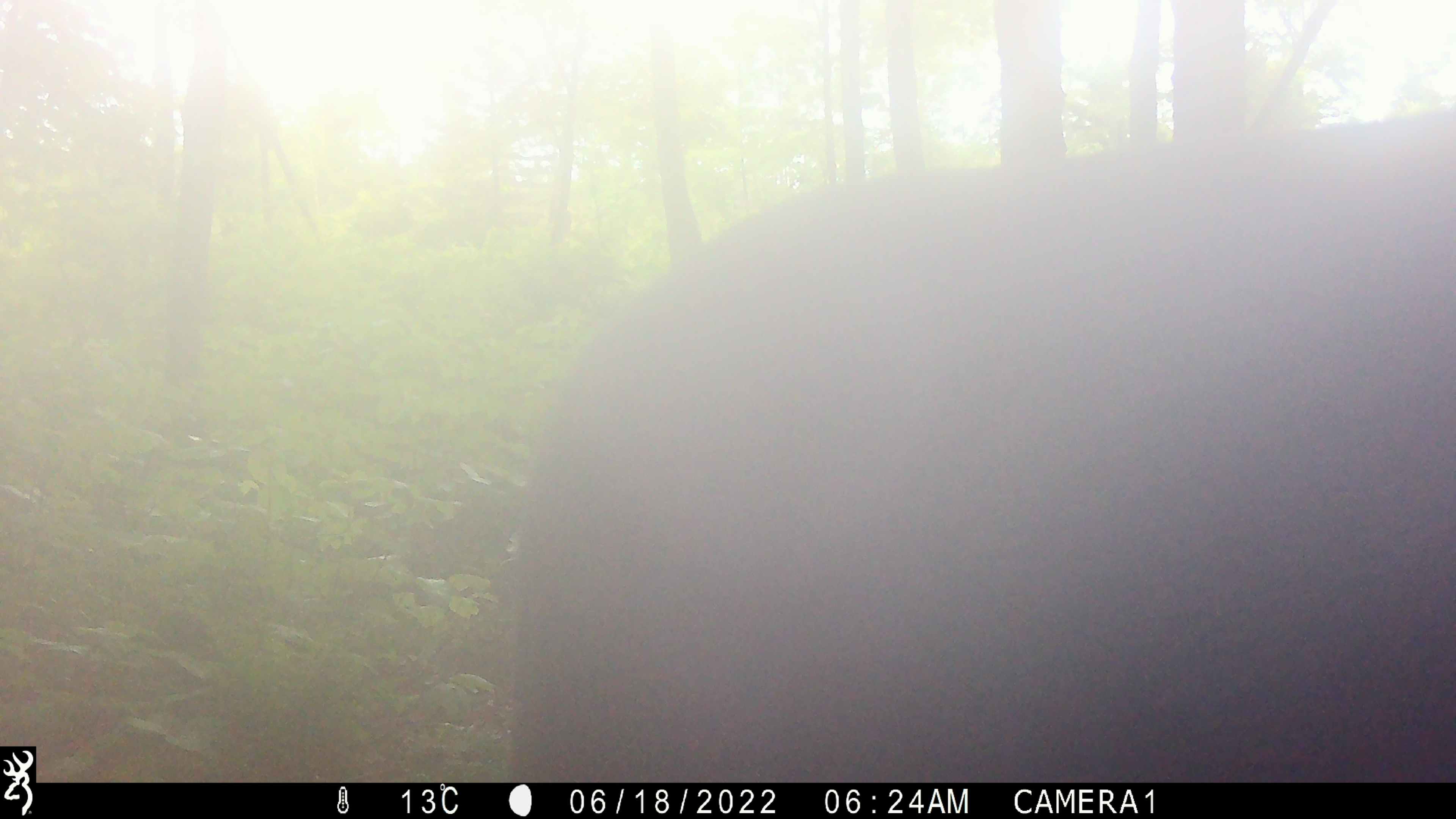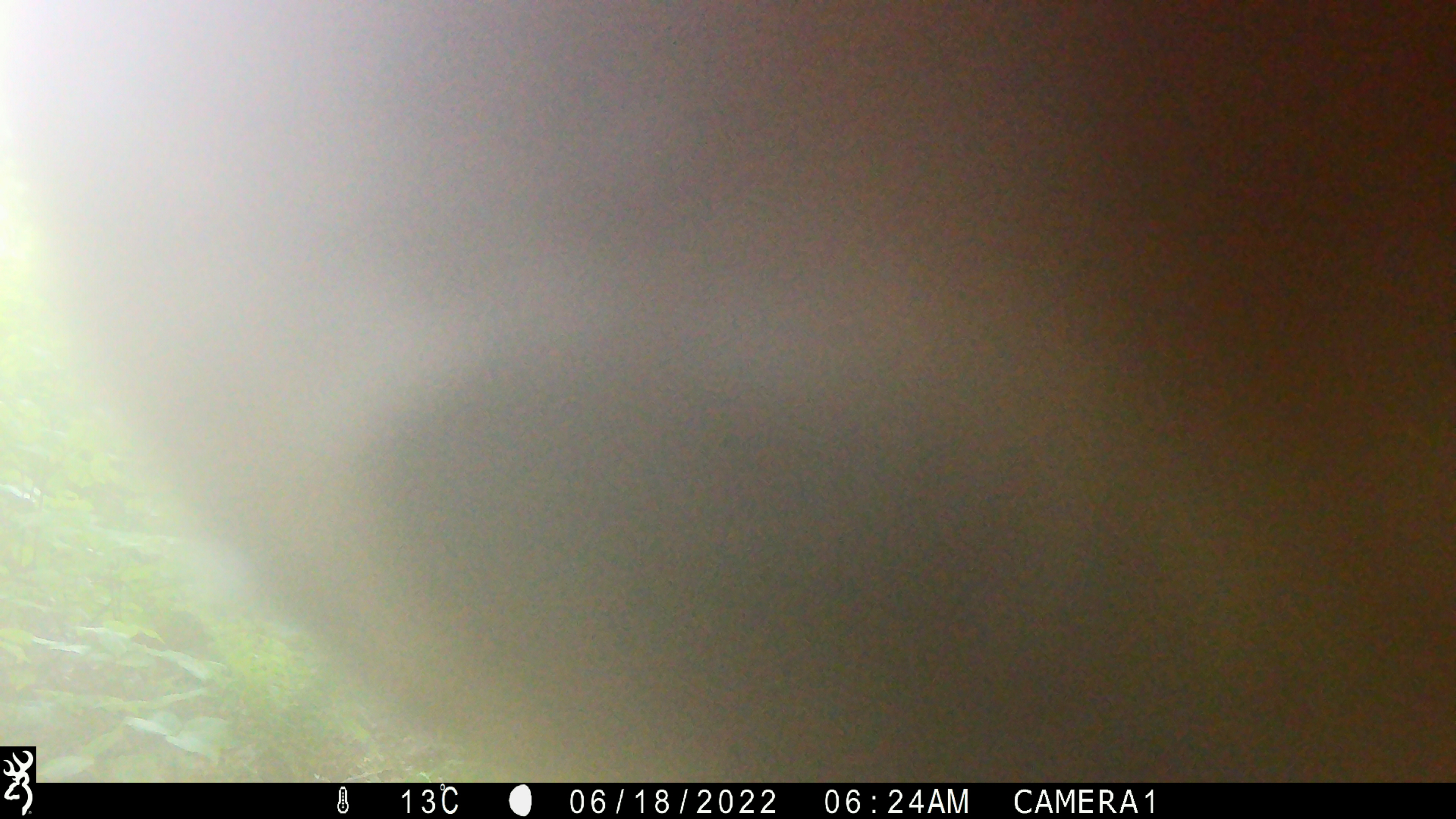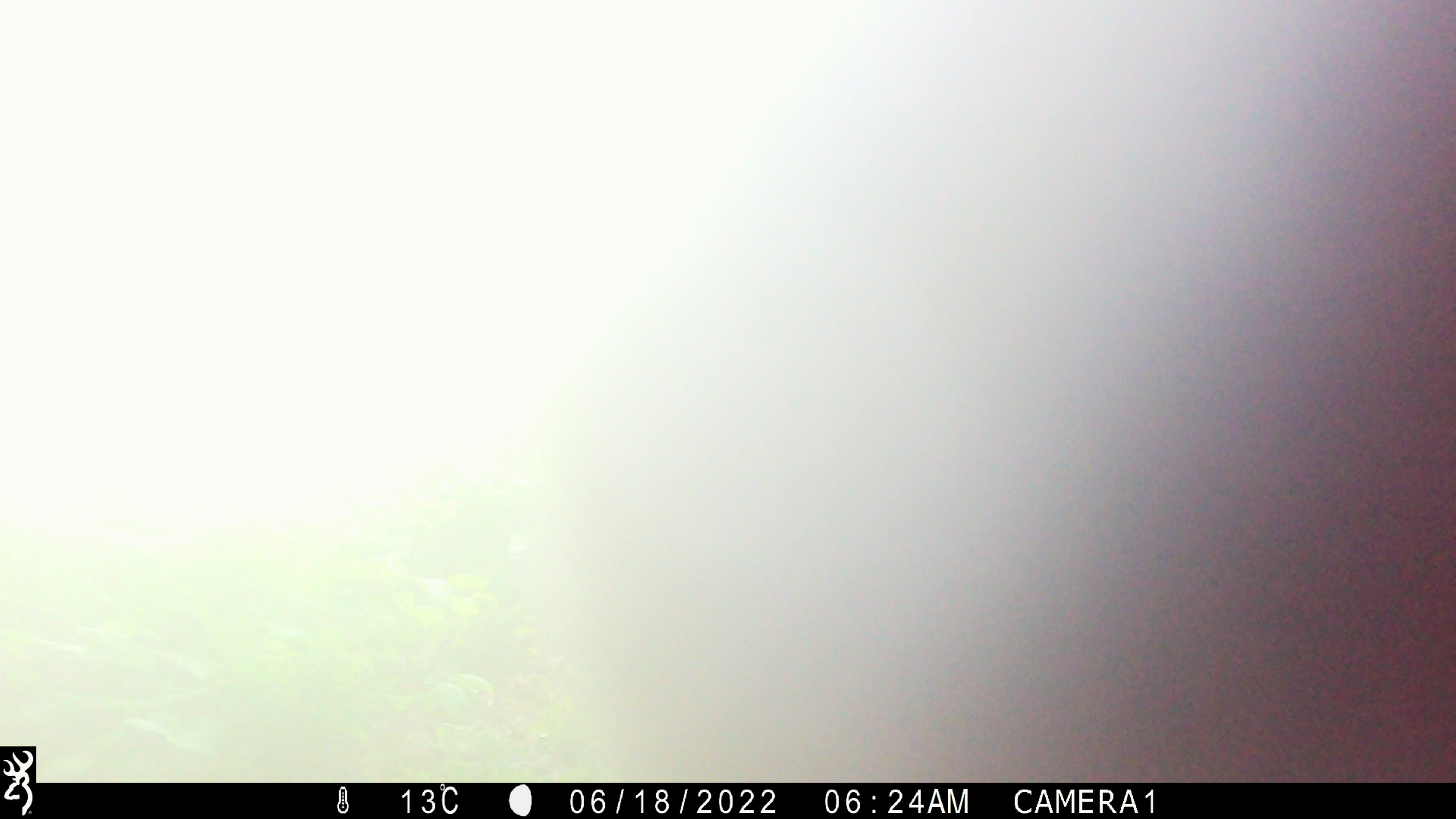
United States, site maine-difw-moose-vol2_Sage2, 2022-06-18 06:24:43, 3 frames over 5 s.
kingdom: Animalia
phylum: Chordata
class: Mammalia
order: Artiodactyla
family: Cervidae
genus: Alces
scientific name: Alces alces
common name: moose